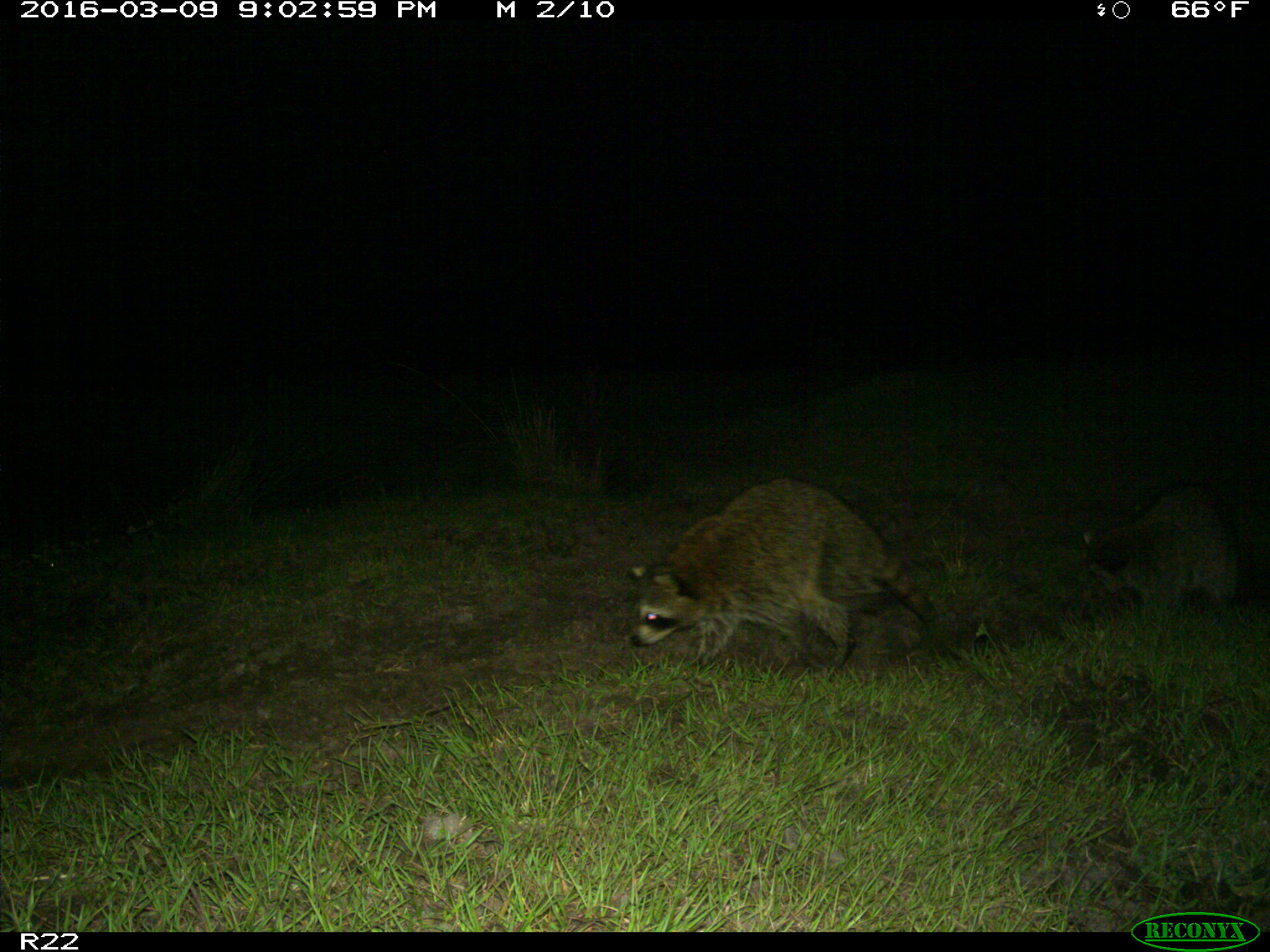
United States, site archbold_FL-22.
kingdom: Animalia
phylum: Chordata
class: Mammalia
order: Carnivora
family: Procyonidae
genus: Procyon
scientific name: Procyon lotor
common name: common raccoon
Procyon lotor (common raccoon).